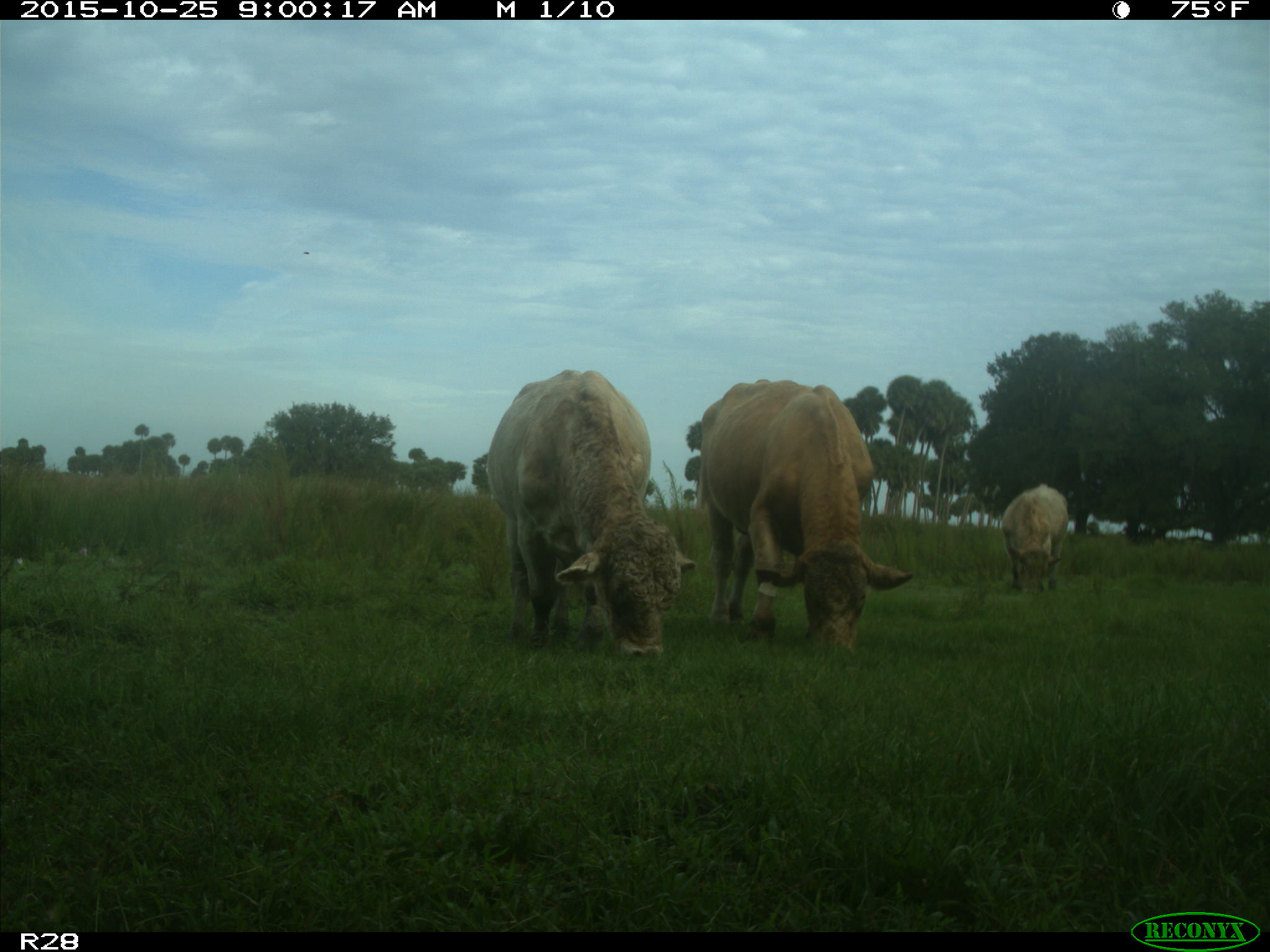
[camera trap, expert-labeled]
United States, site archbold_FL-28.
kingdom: Animalia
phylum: Chordata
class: Mammalia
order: Artiodactyla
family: Bovidae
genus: Bos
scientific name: Bos taurus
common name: domestic cow